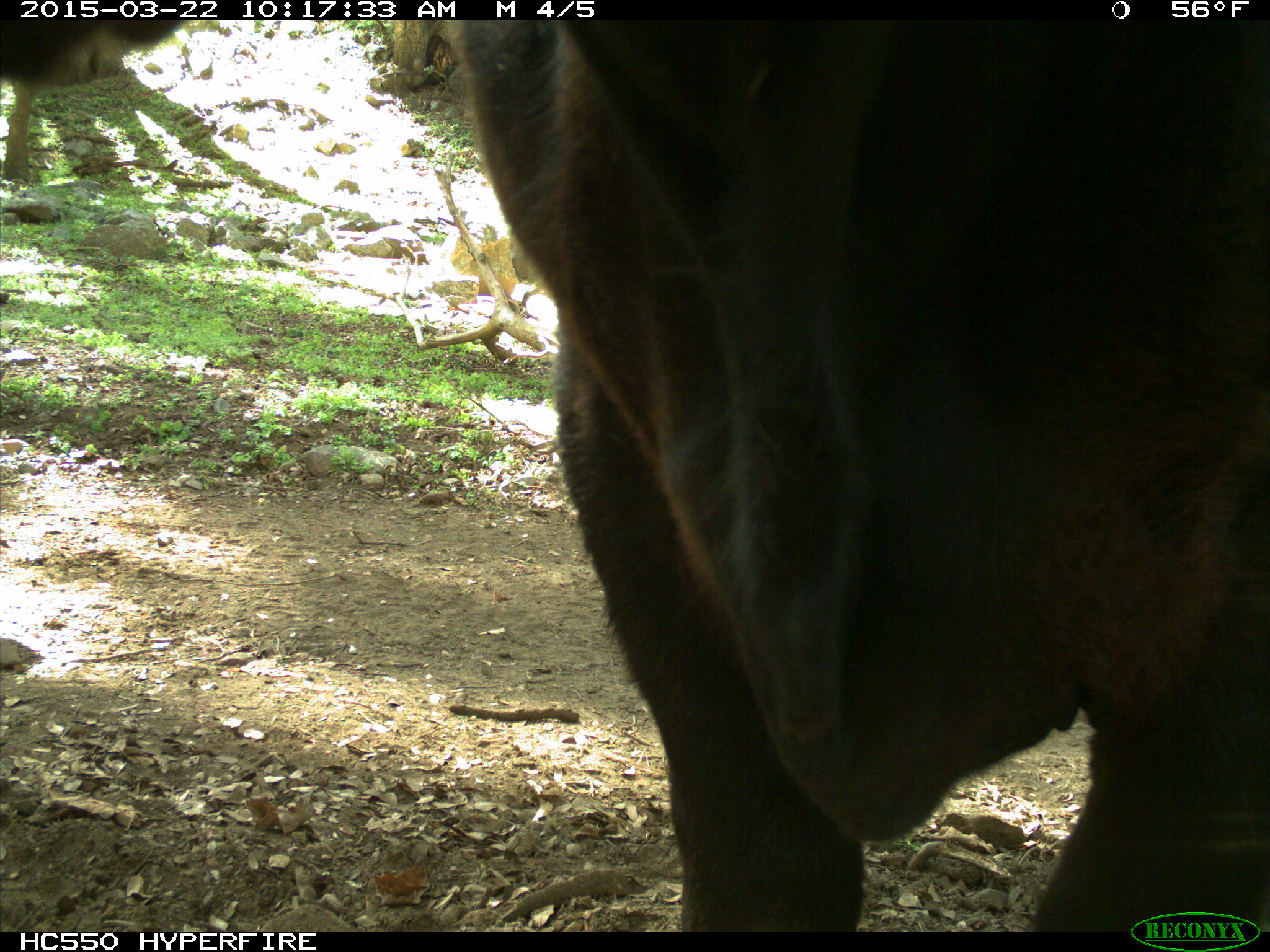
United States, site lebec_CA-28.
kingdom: Animalia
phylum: Chordata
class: Mammalia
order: Artiodactyla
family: Bovidae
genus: Bos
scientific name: Bos taurus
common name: domestic cow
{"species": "Bos taurus (domestic cow)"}